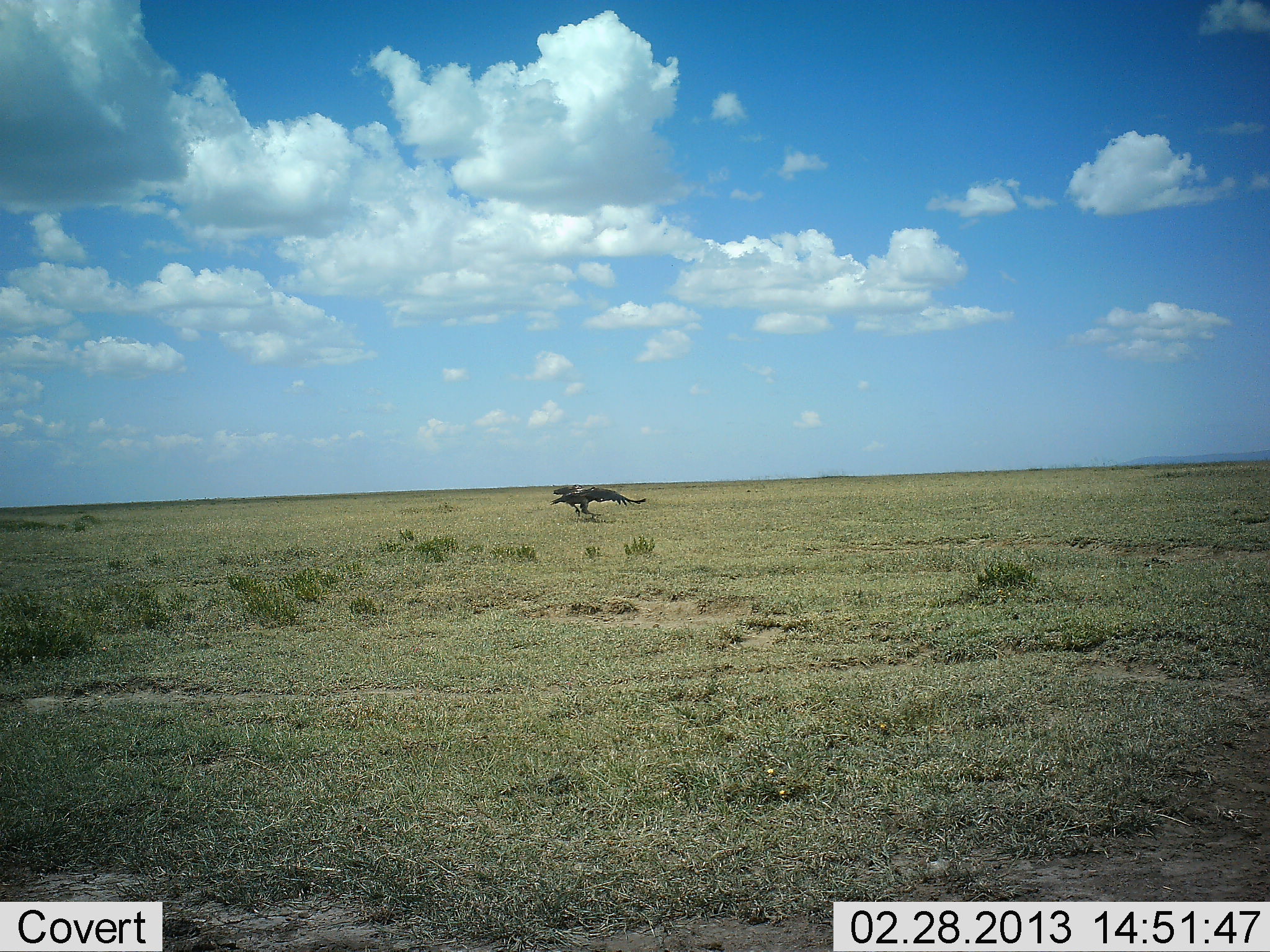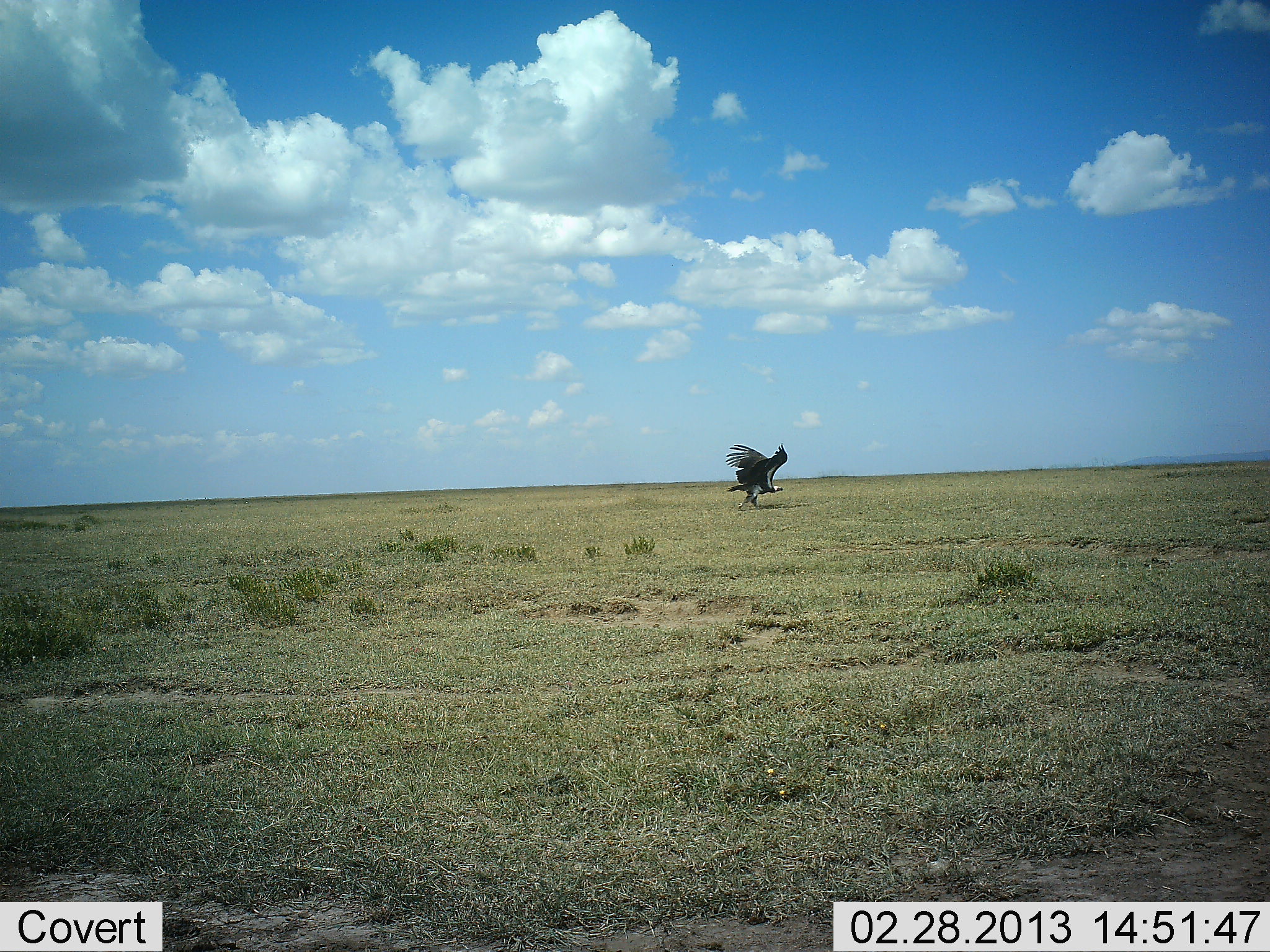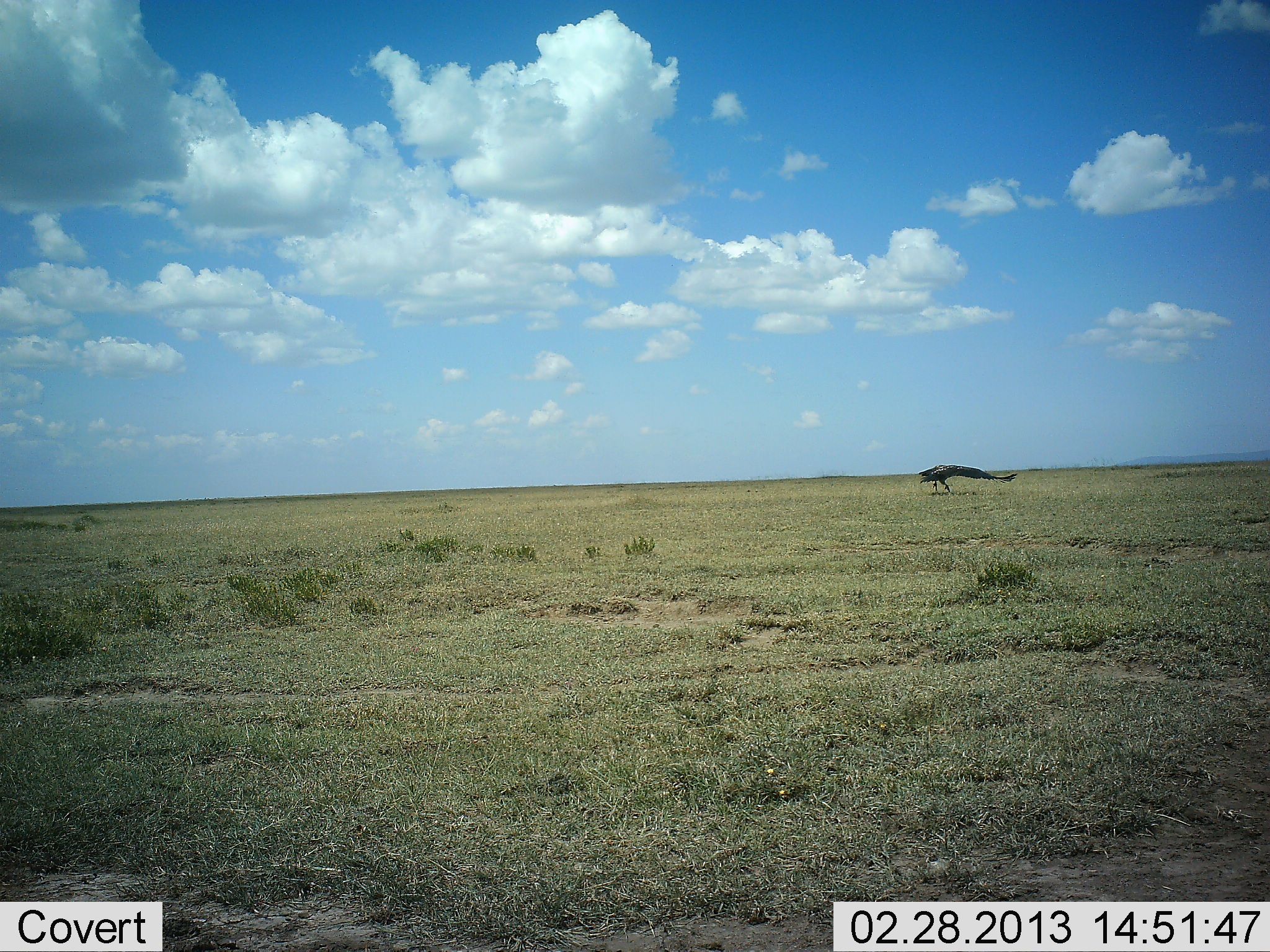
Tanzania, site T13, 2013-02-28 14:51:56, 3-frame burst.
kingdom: Animalia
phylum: Chordata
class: Aves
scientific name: Aves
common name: bird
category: otherbird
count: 1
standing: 3%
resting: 0%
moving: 100%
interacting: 0%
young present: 0%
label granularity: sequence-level